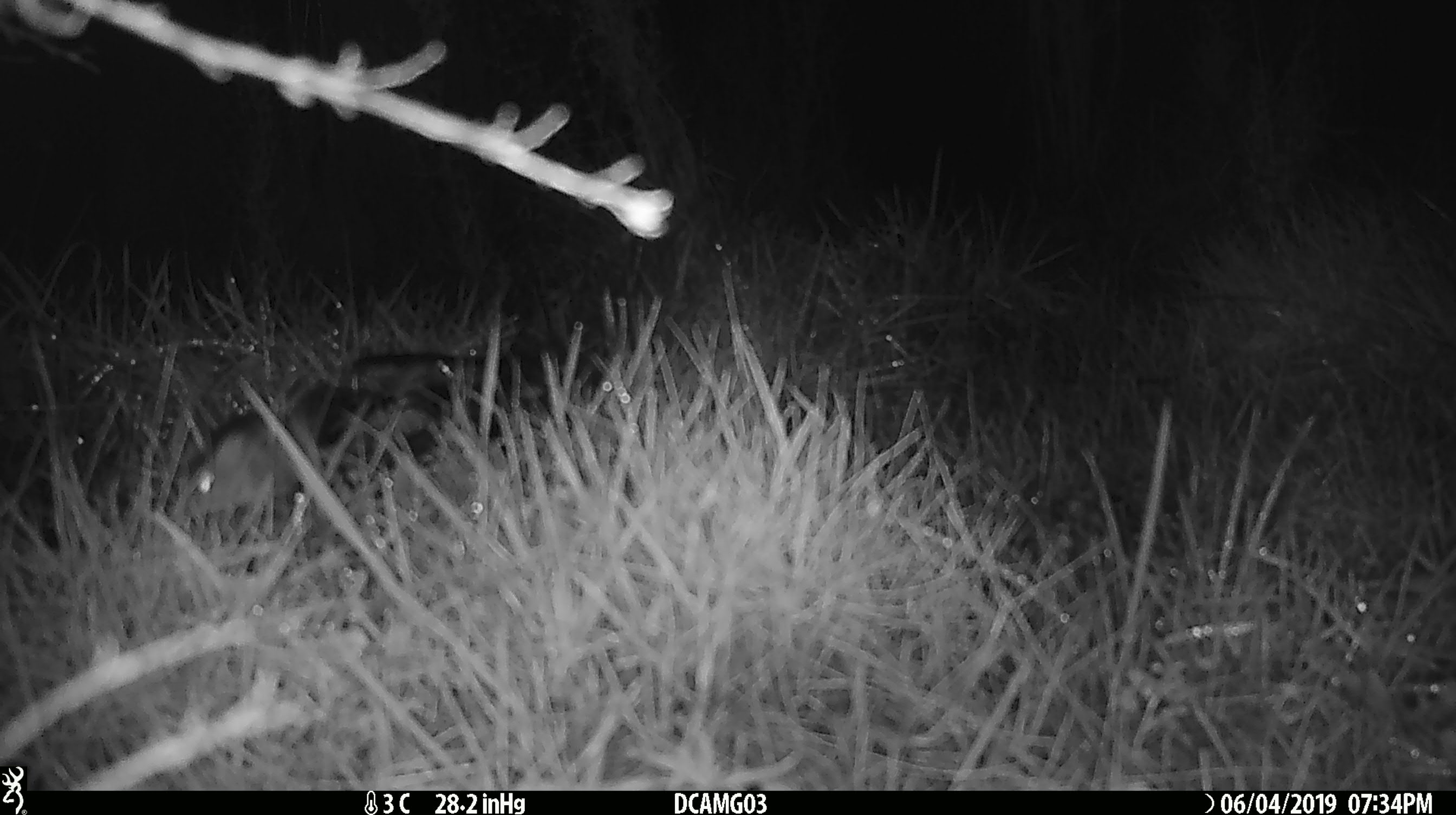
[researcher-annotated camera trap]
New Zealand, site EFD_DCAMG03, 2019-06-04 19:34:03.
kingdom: Animalia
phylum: Chordata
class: Mammalia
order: Rodentia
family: Muridae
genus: Mus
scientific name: Mus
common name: mouse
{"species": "mouse (Mus)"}